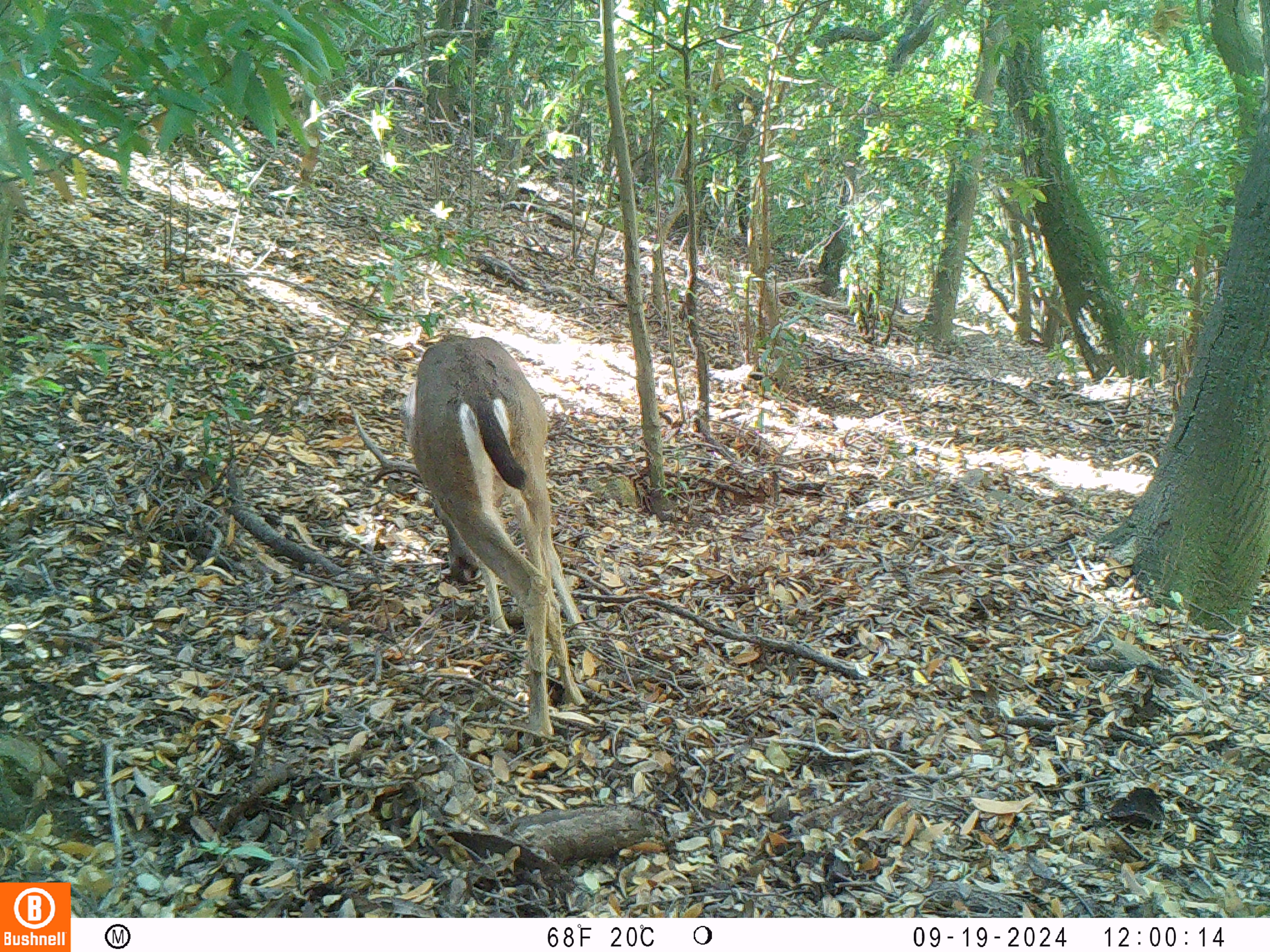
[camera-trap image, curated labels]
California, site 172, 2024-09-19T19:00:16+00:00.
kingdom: Animalia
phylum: Chordata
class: Mammalia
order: Artiodactyla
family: Cervidae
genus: Odocoileus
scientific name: Odocoileus hemionus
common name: mule deer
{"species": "mule deer (Odocoileus hemionus)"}